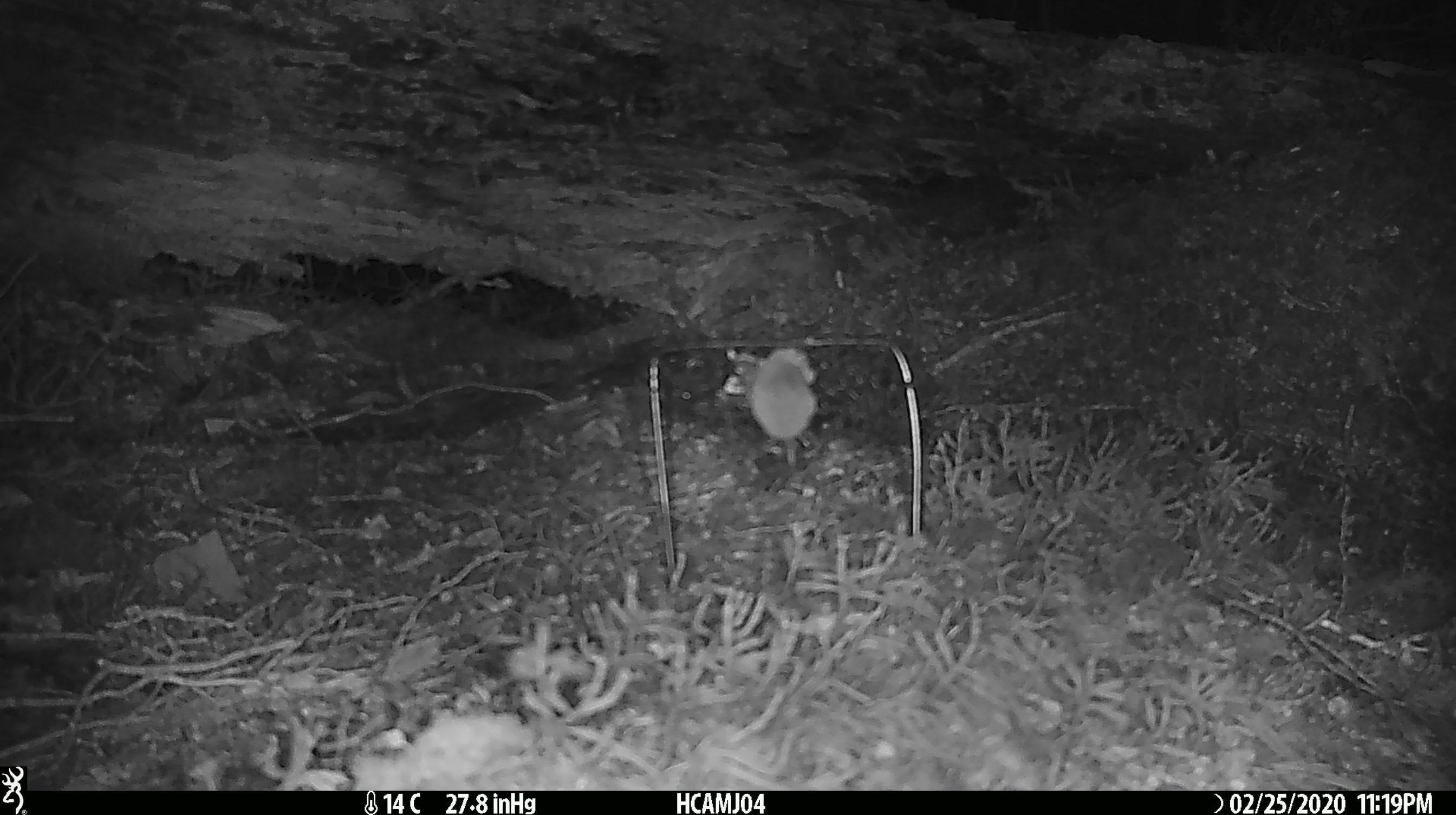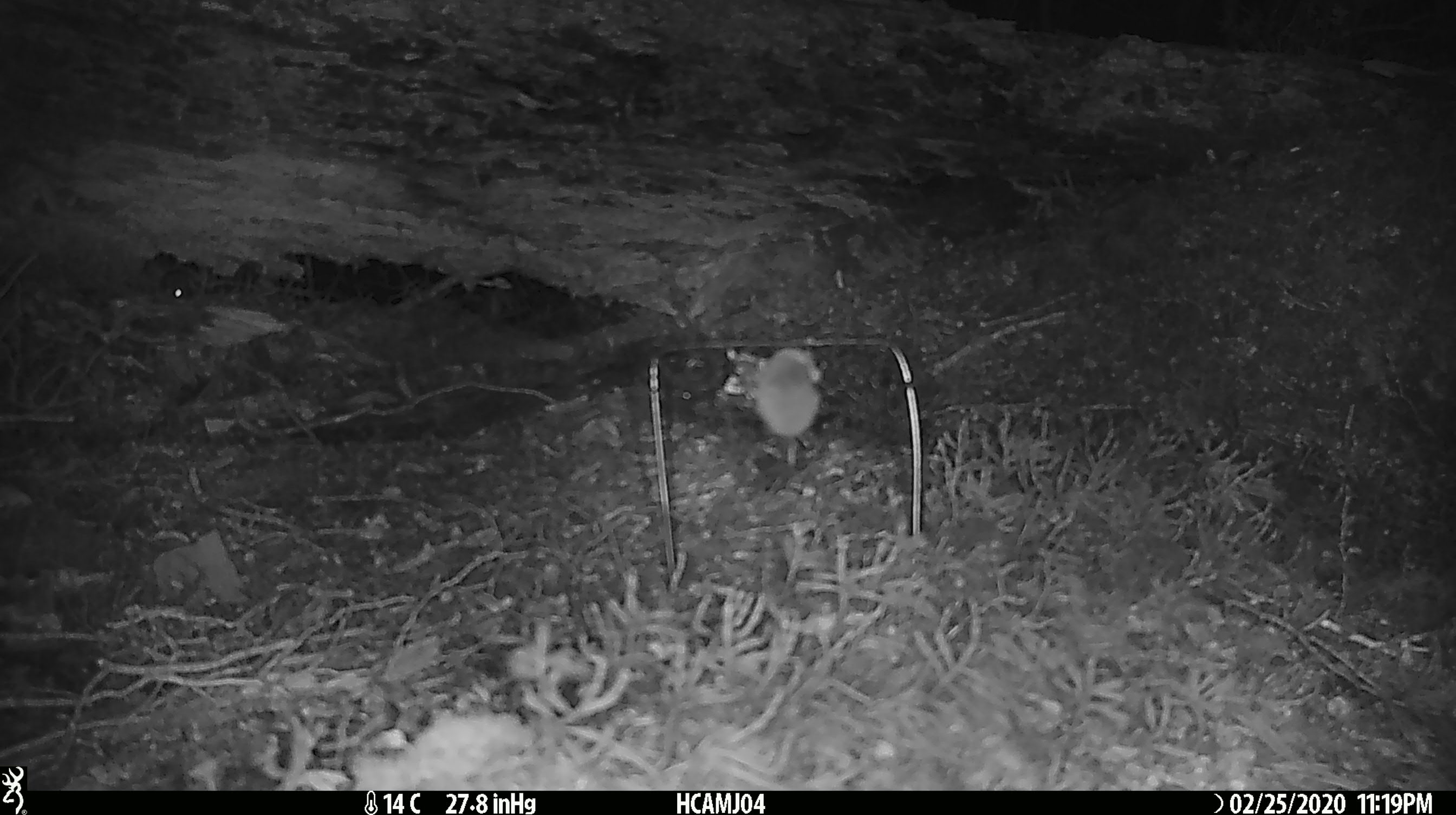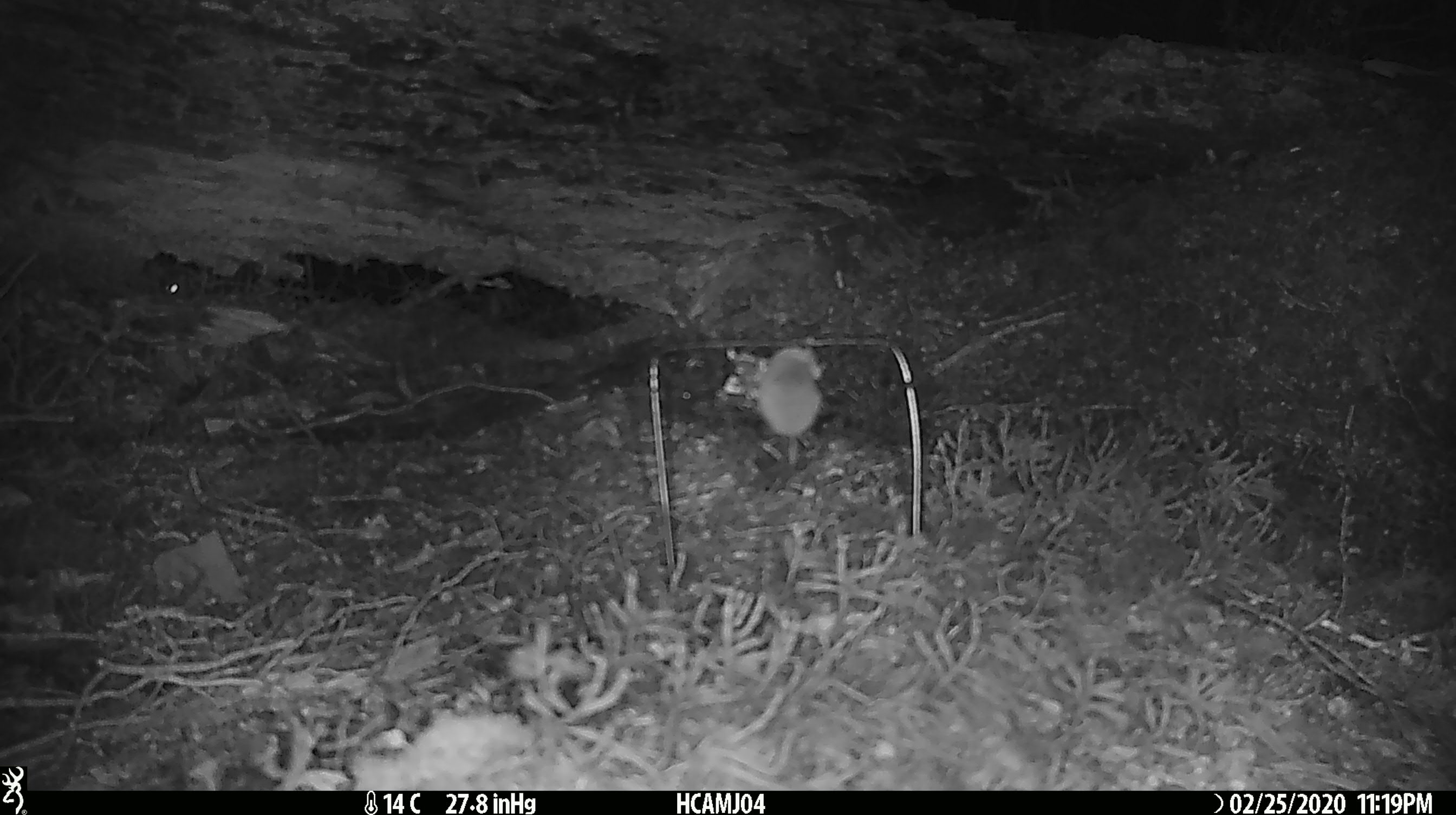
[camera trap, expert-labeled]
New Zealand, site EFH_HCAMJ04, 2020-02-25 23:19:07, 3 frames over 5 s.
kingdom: Animalia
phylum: Chordata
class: Mammalia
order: Rodentia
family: Muridae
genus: Mus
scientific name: Mus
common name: mouse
Mouse (Mus).